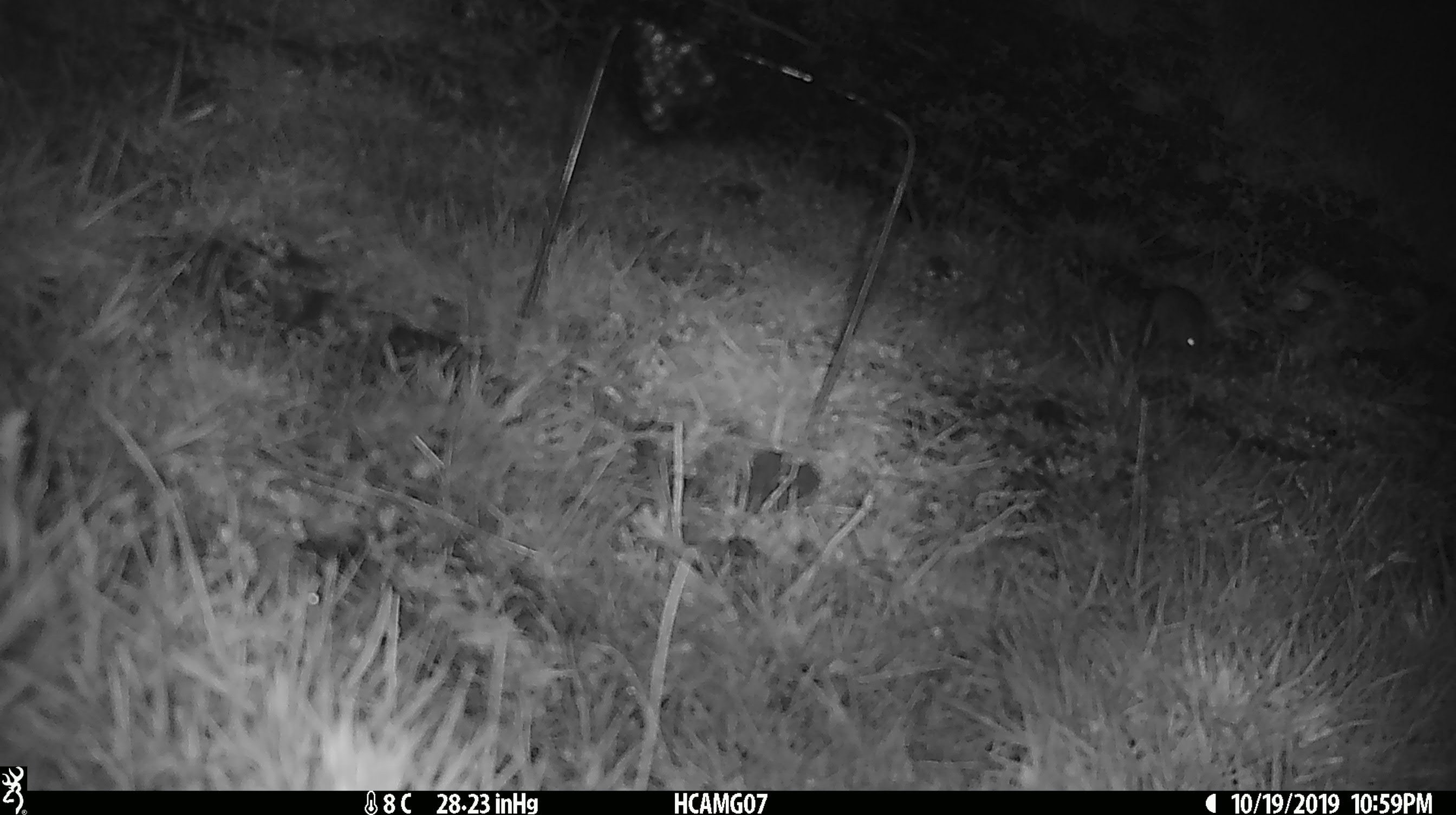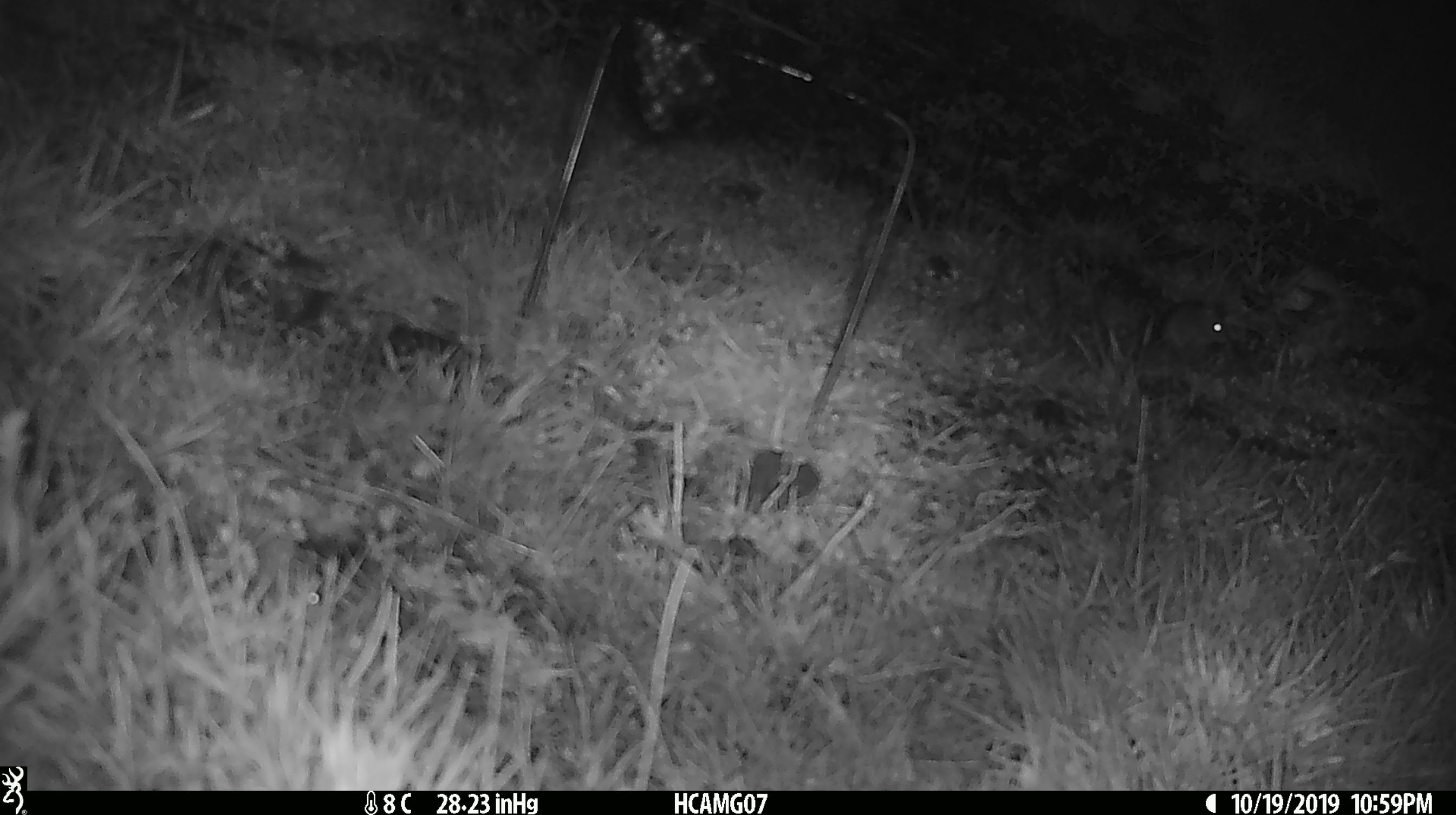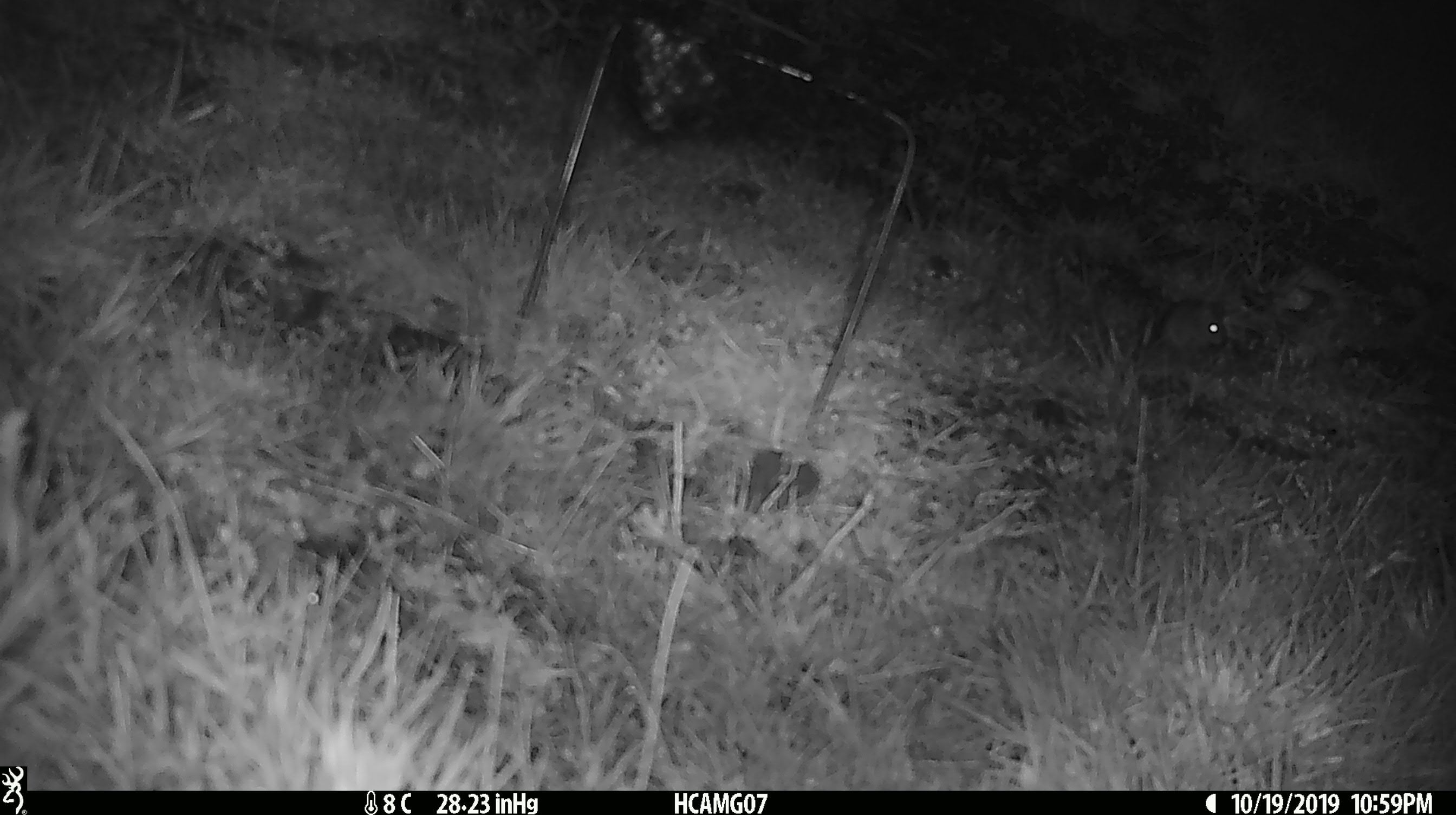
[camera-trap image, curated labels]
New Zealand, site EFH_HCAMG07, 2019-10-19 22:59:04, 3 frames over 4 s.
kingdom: Animalia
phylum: Chordata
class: Mammalia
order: Rodentia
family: Muridae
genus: Mus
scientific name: Mus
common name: mouse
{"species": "mouse (Mus)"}